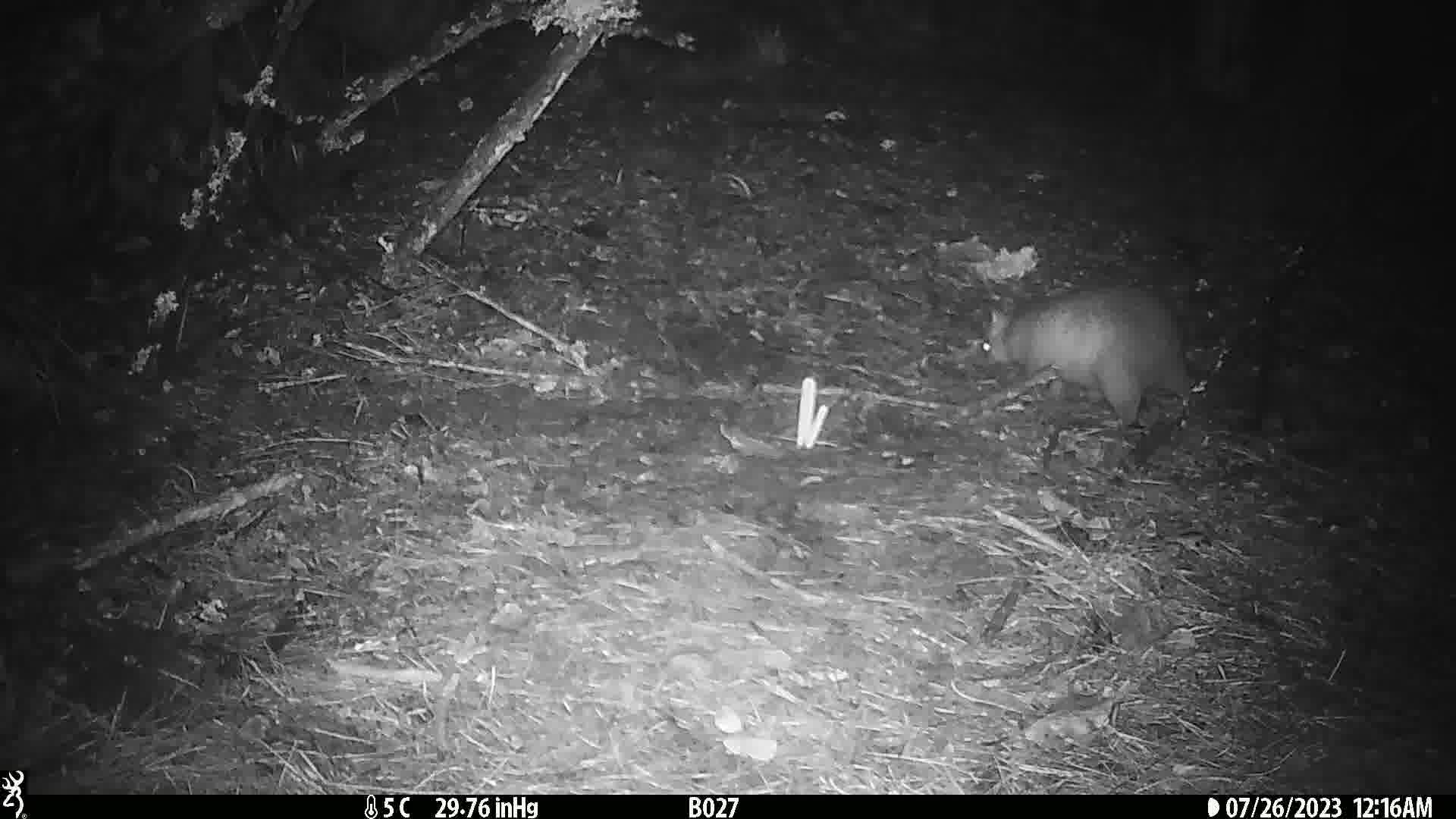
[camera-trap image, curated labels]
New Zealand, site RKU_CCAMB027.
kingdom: Animalia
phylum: Chordata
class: Mammalia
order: Diprotodontia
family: Phalangeridae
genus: Trichosurus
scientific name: Trichosurus vulpecula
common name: common brushtail possum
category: possum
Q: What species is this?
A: Possum (common brushtail possum) (Trichosurus vulpecula).